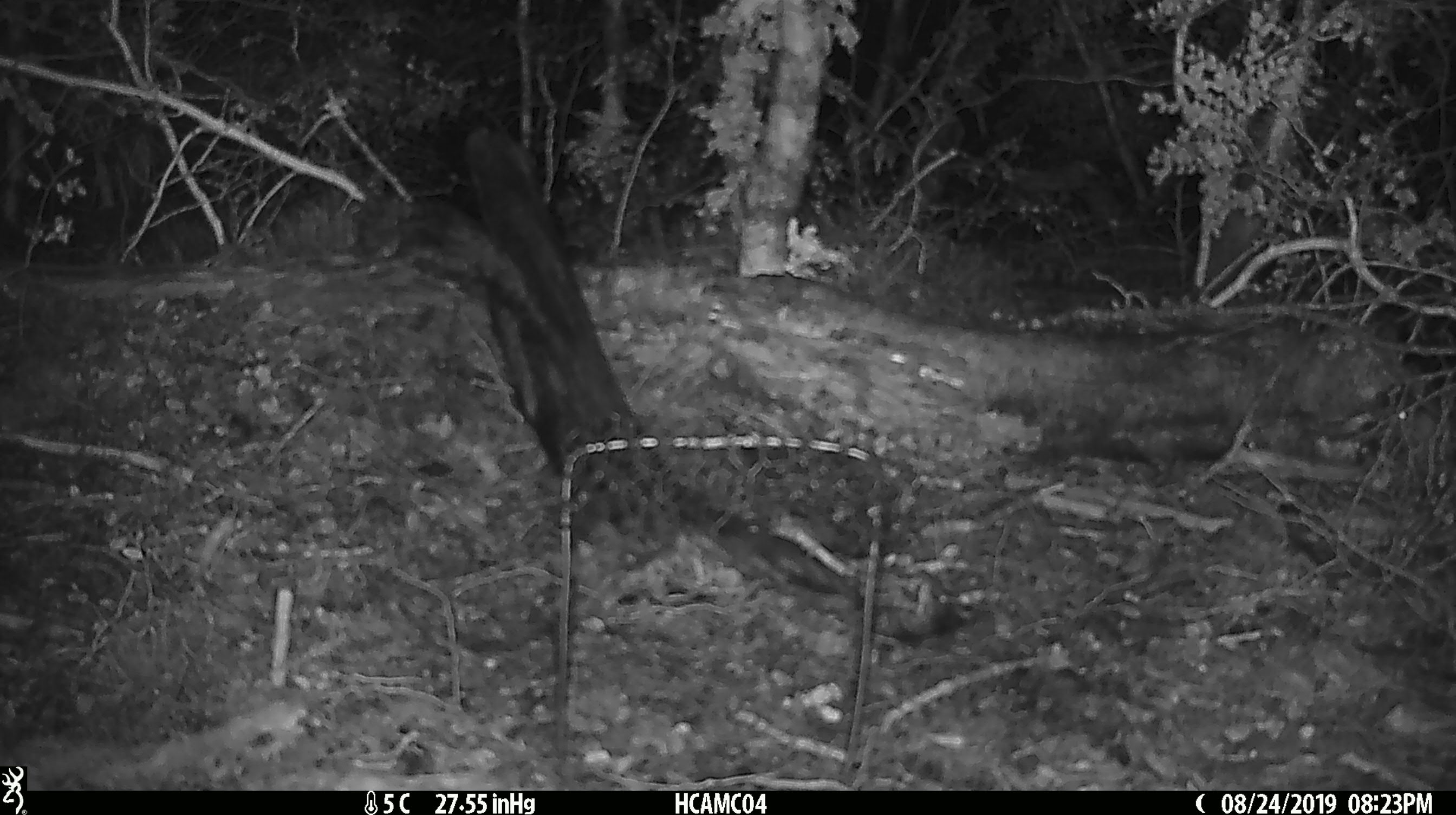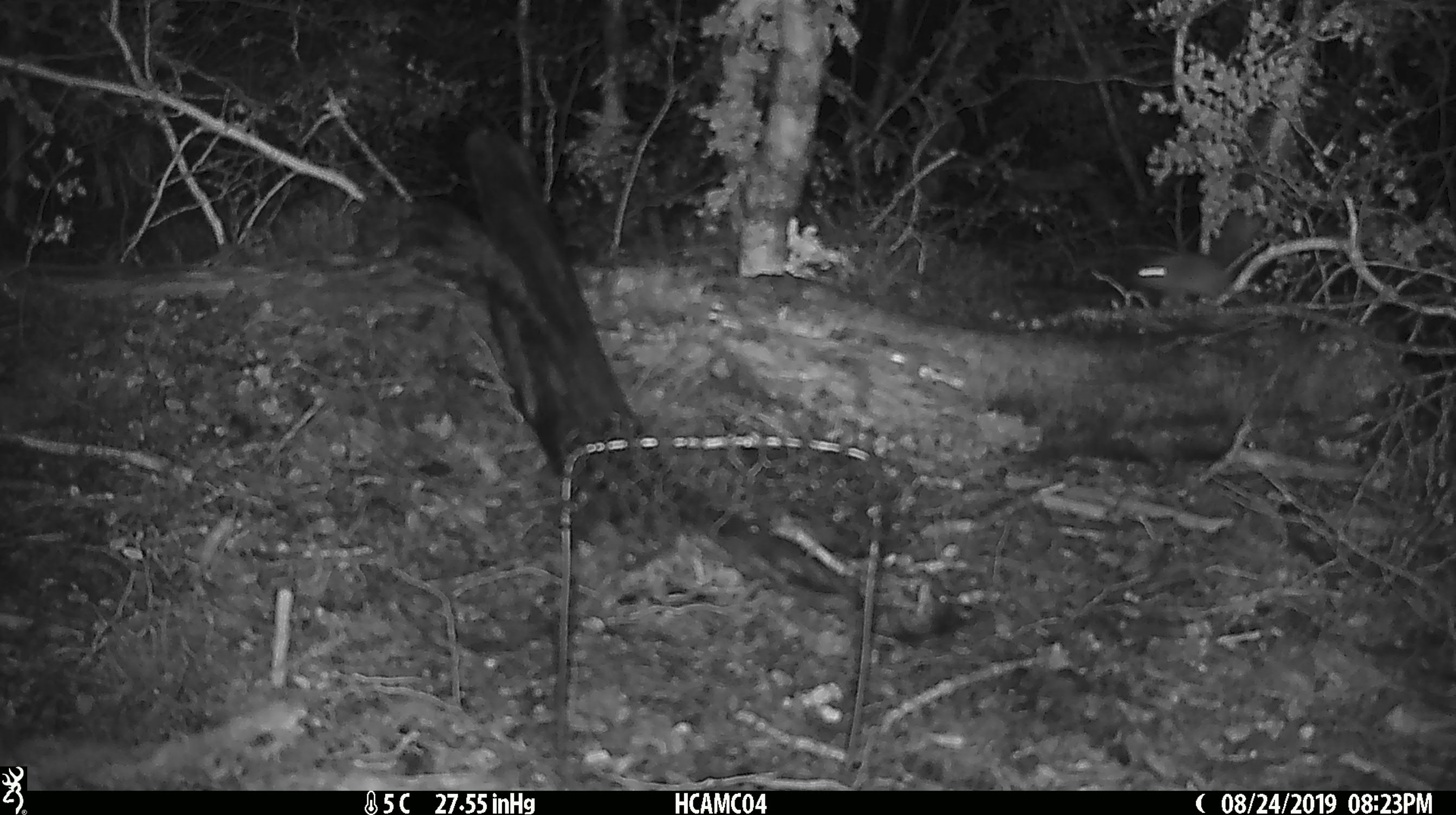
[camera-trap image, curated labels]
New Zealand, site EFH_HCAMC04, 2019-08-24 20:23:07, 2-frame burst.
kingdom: Animalia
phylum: Chordata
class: Mammalia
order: Rodentia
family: Muridae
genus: Mus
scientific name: Mus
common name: mouse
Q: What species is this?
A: Mouse (Mus).